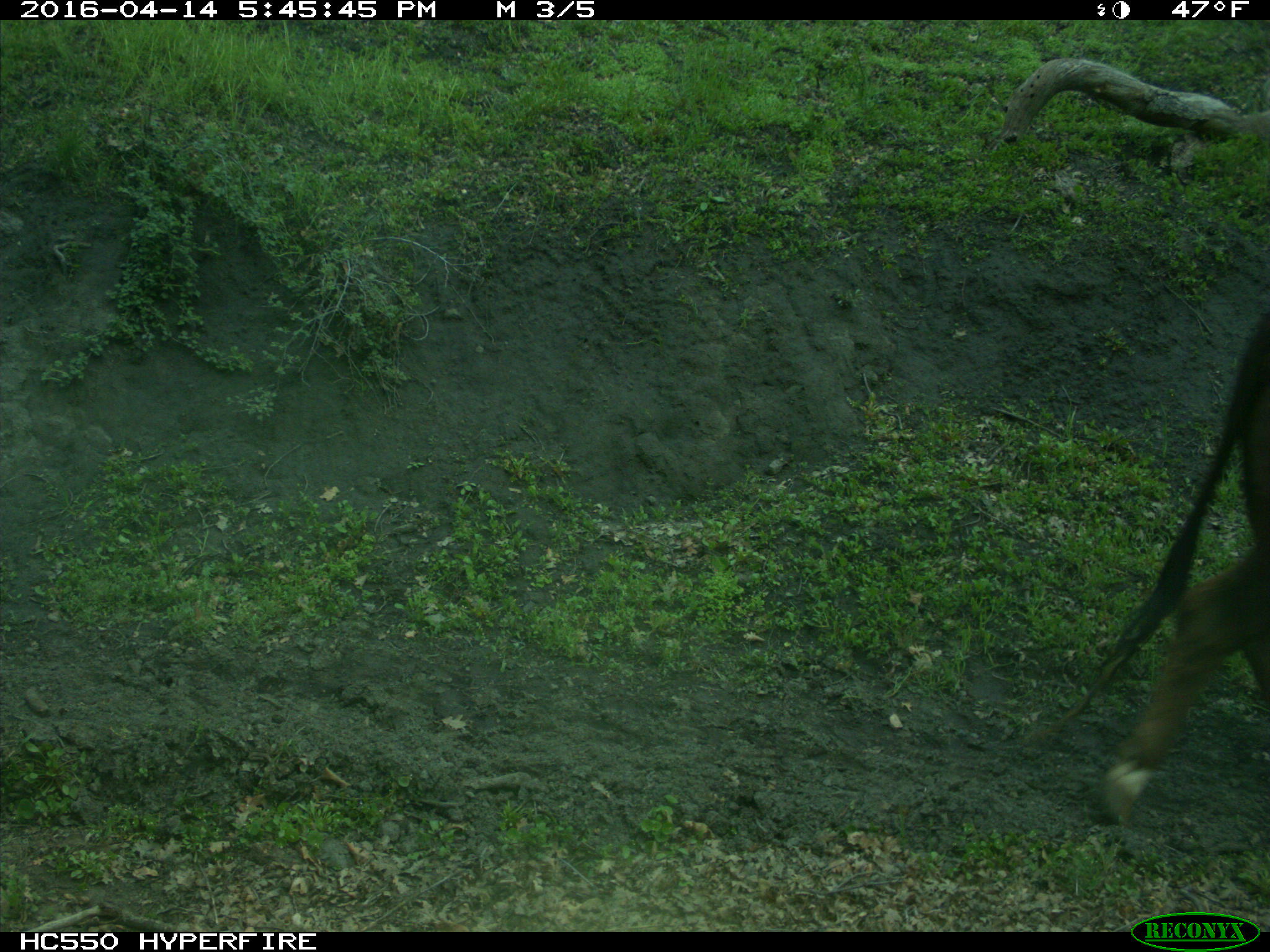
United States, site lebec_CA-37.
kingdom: Animalia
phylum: Chordata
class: Mammalia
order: Artiodactyla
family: Bovidae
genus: Bos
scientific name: Bos taurus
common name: domestic cow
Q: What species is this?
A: Bos taurus (domestic cow).